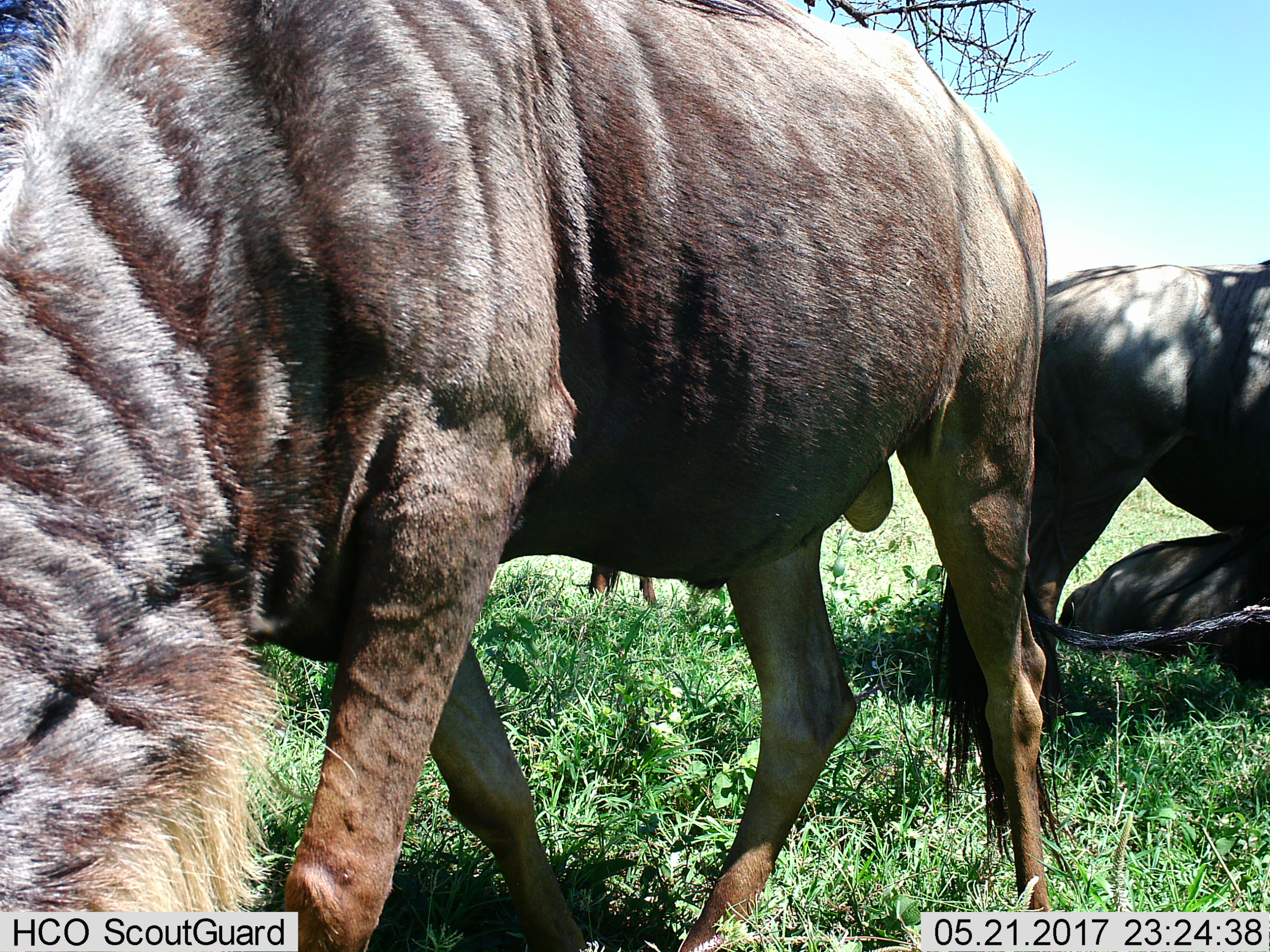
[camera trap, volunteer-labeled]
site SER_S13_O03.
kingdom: Animalia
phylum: Chordata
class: Mammalia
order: Artiodactyla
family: Bovidae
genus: Connochaetes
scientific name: Connochaetes taurinus taurinus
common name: blue wildebeest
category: wildebeestblue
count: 3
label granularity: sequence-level